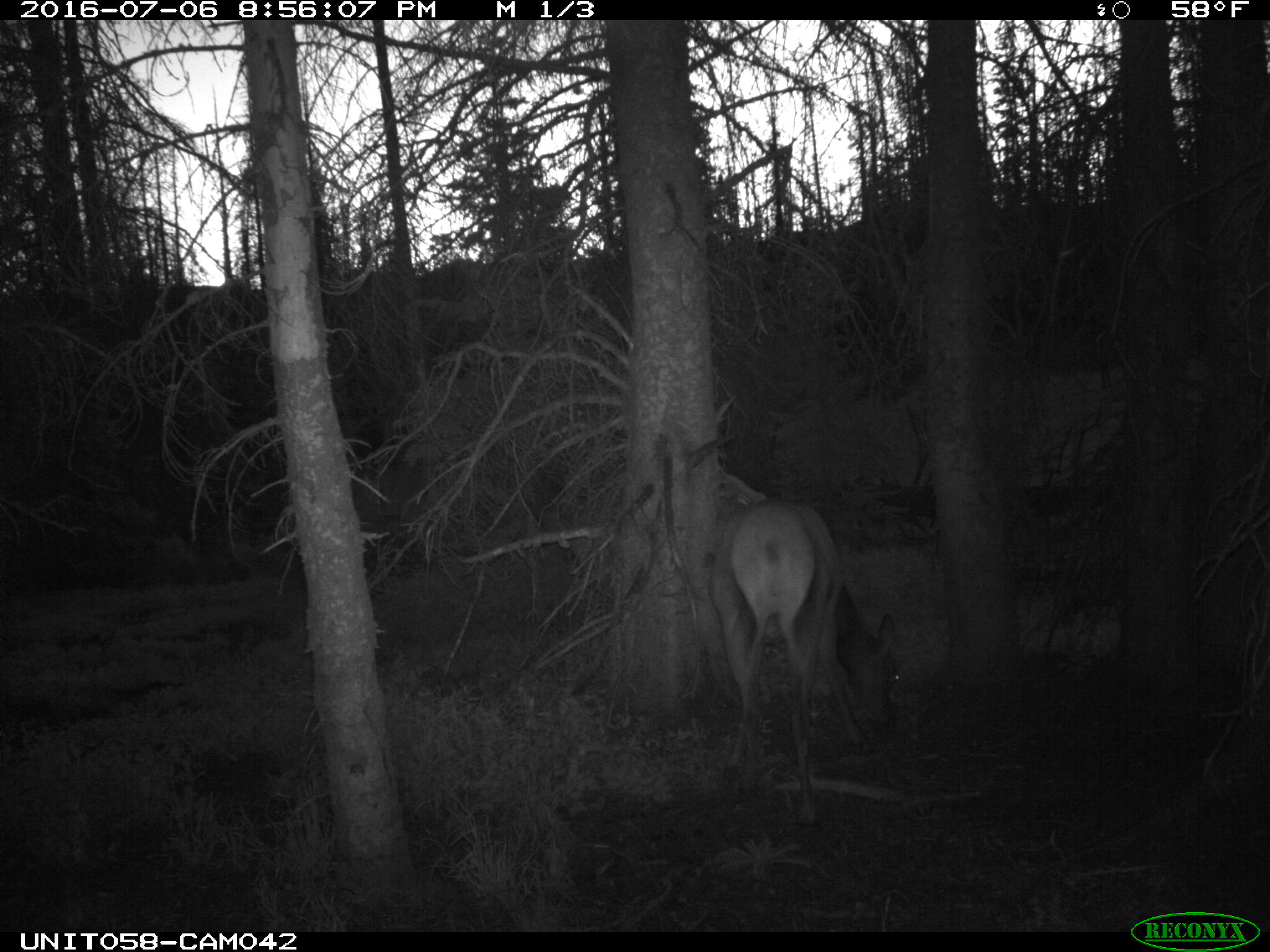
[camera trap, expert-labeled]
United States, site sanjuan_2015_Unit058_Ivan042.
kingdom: Animalia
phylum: Chordata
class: Mammalia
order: Artiodactyla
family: Cervidae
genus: Cervus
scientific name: Cervus elaphus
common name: red deer